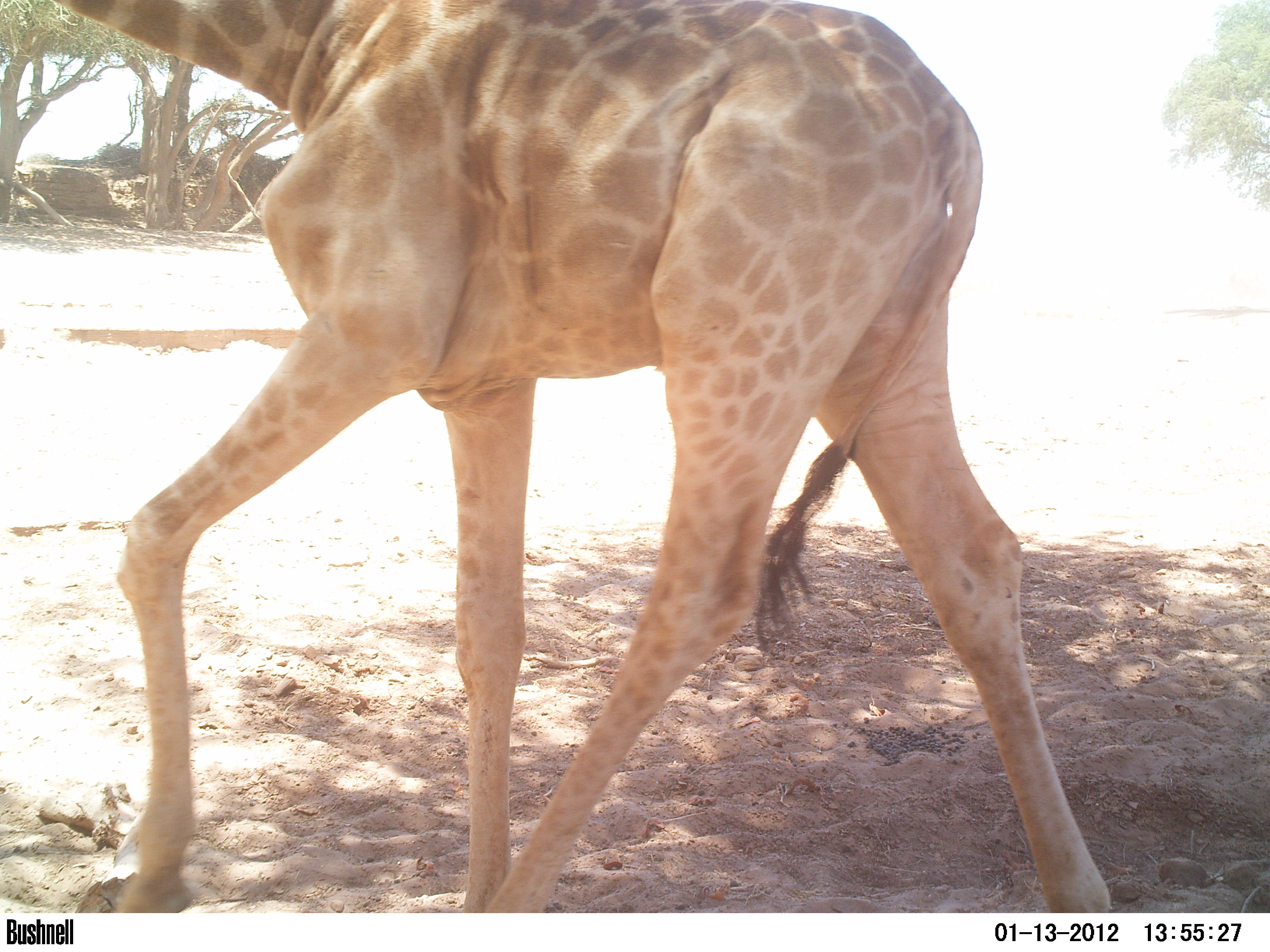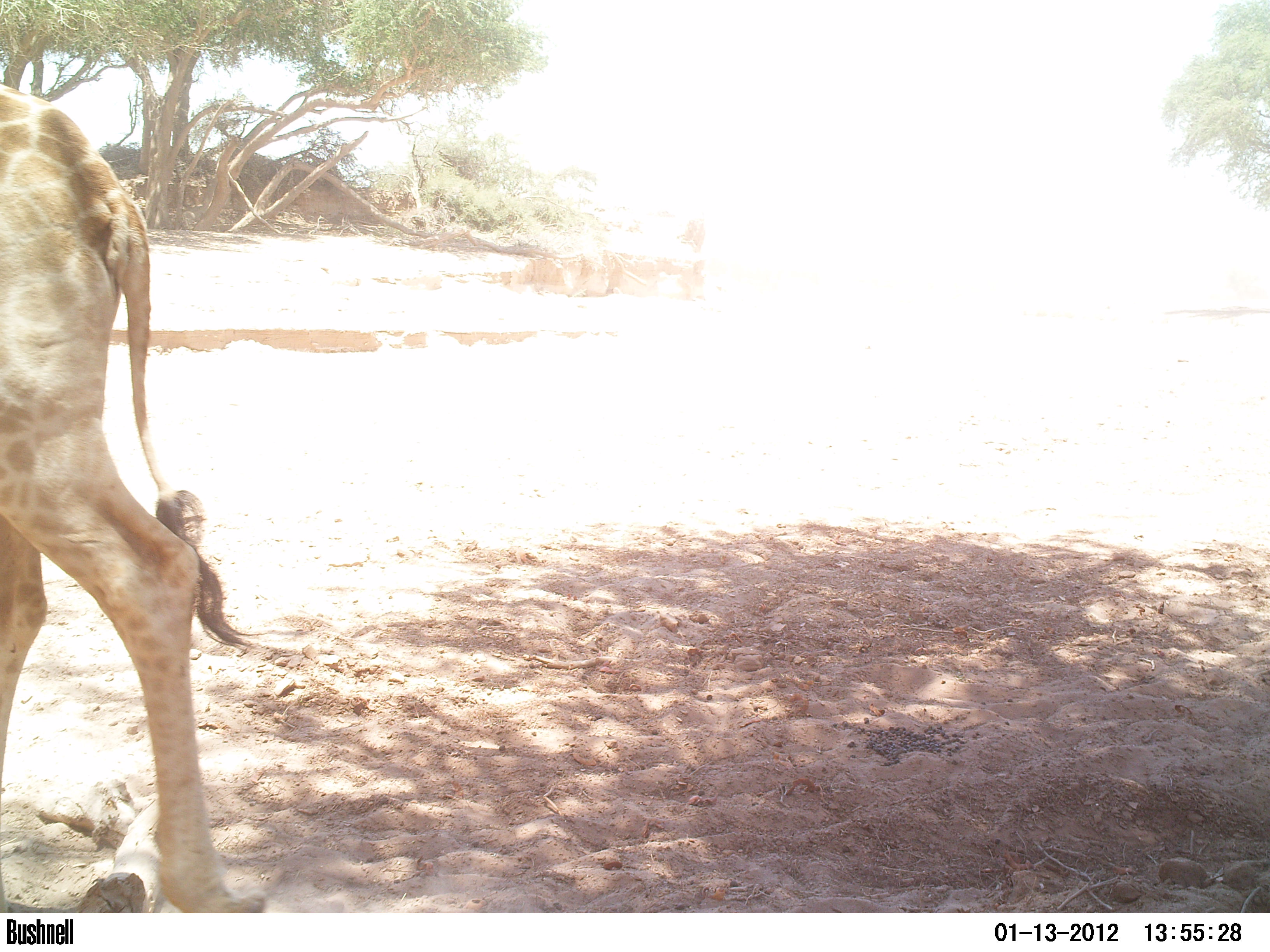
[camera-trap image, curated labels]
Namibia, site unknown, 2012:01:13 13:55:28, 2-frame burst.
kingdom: Animalia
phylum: Chordata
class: Mammalia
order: Artiodactyla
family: Giraffidae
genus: Giraffa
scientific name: Giraffa camelopardalis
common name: giraffe